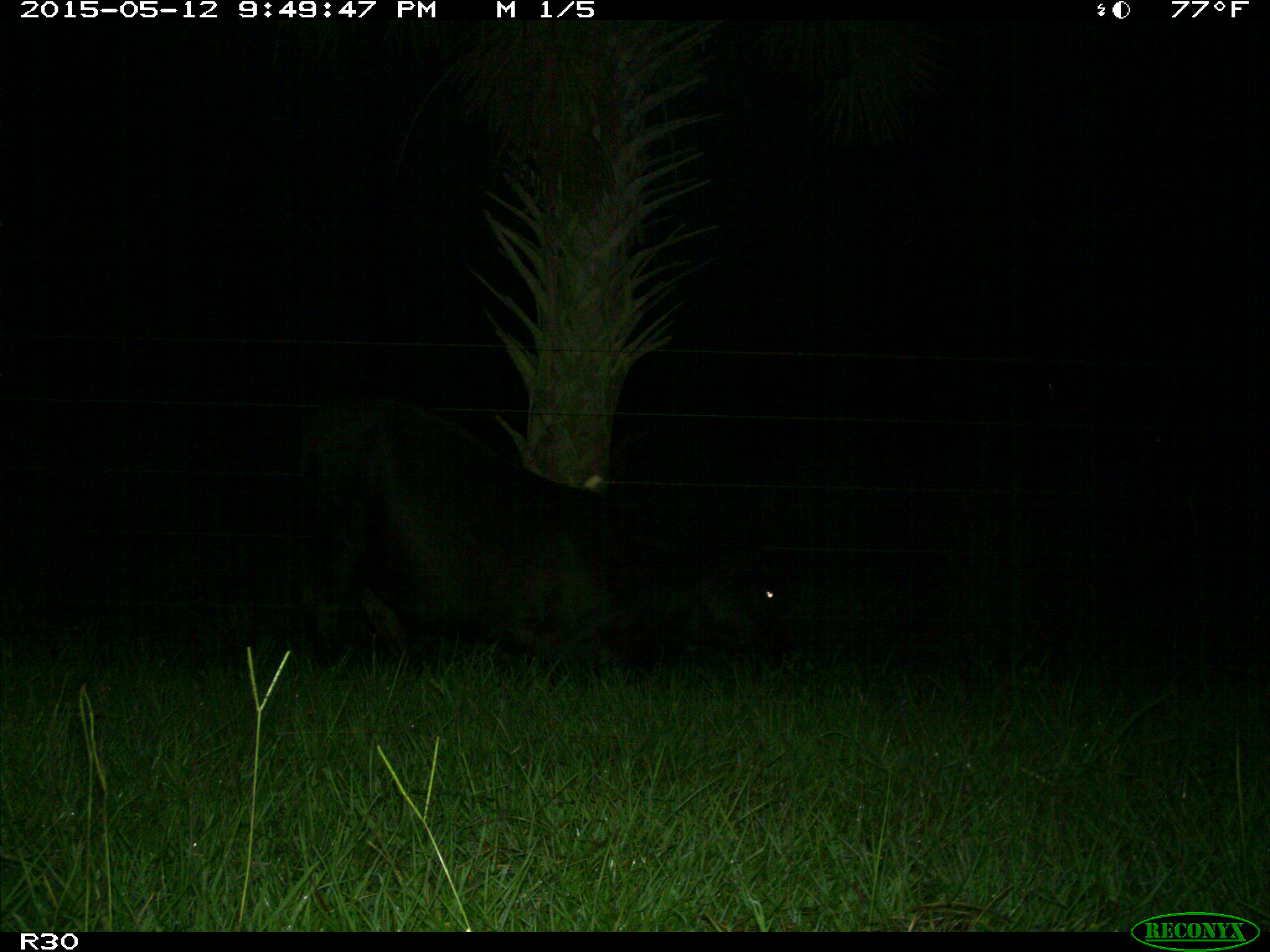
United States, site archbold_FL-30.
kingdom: Animalia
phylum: Chordata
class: Mammalia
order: Artiodactyla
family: Bovidae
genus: Bos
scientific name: Bos taurus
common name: domestic cow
Bos taurus (domestic cow).